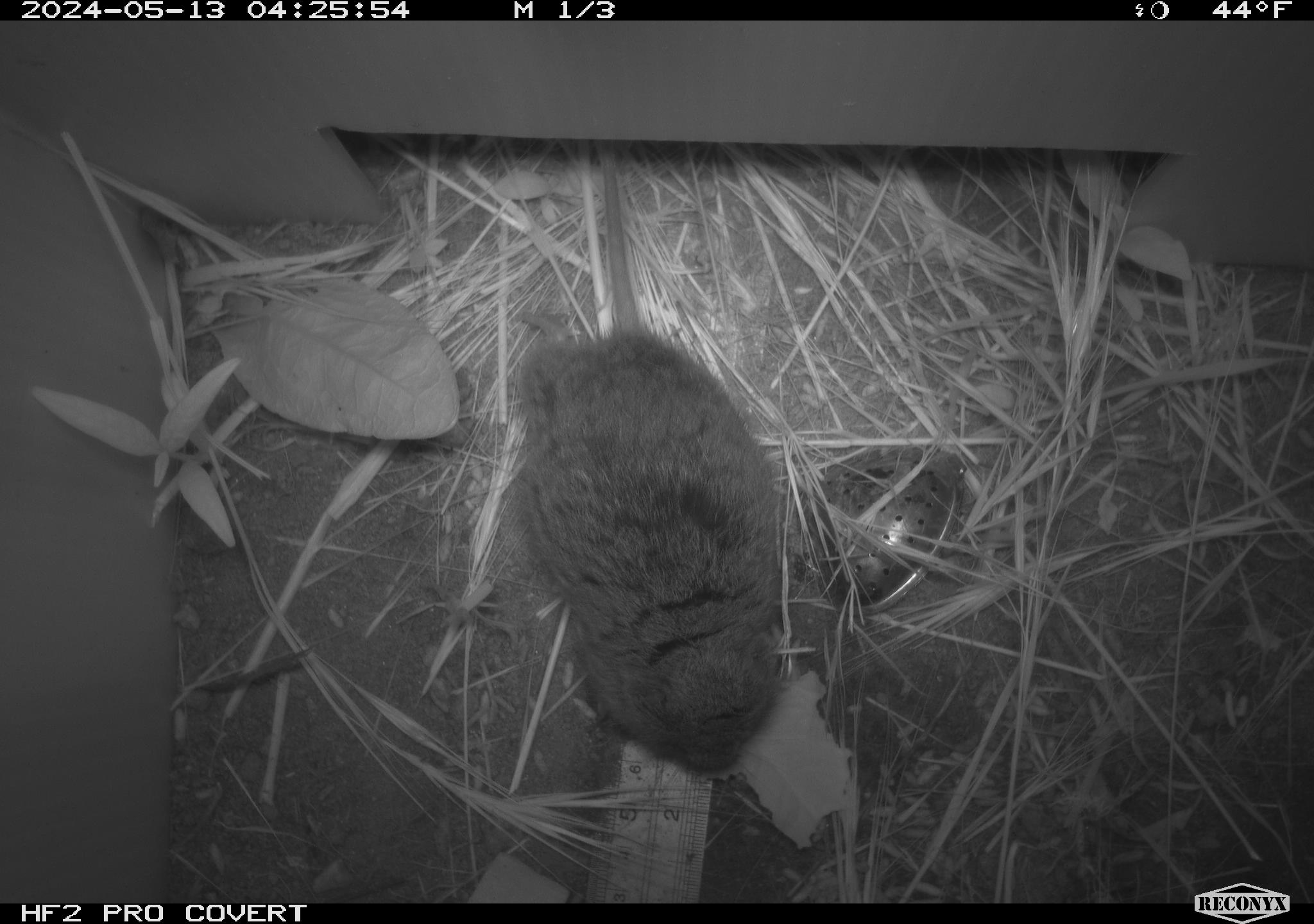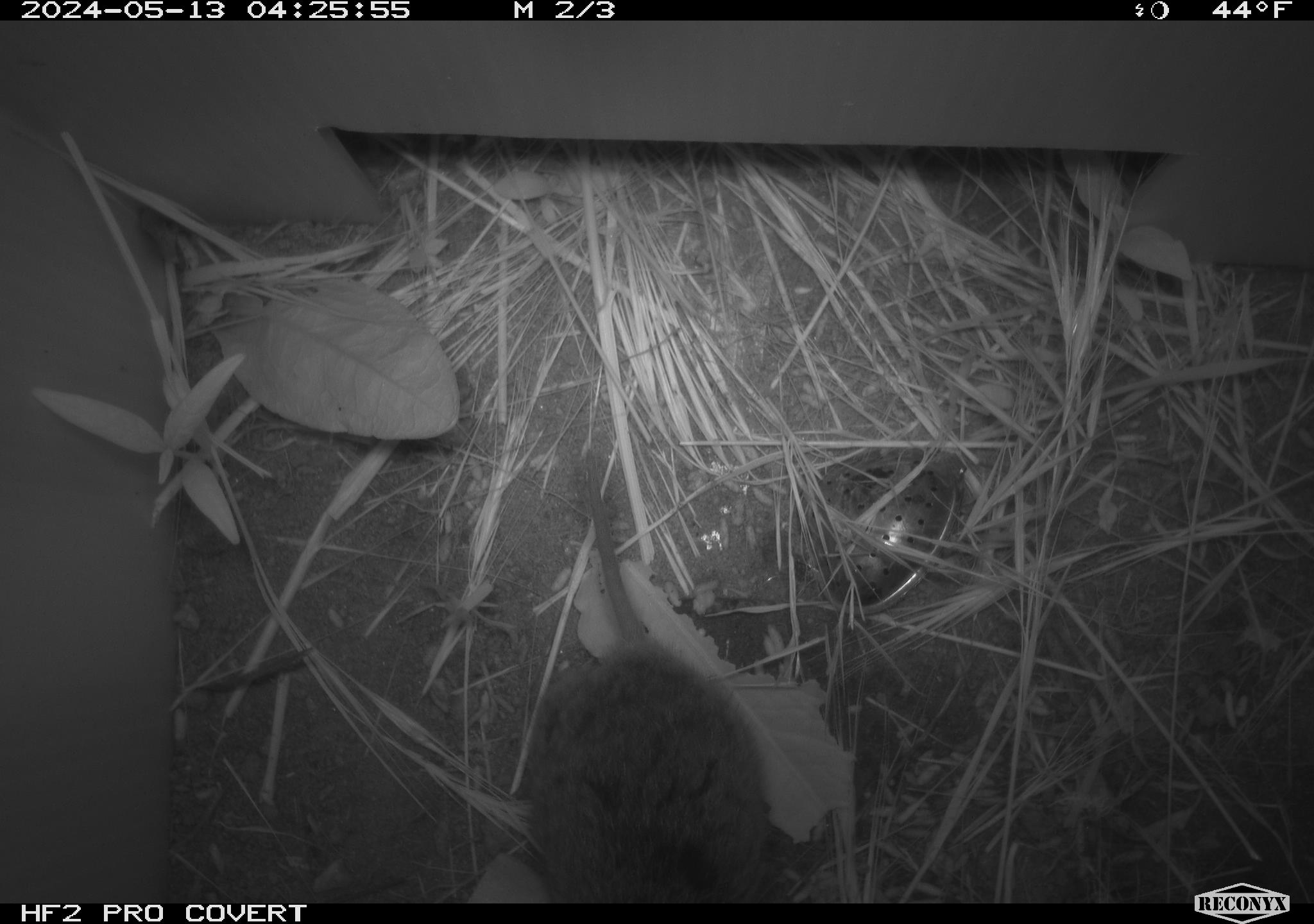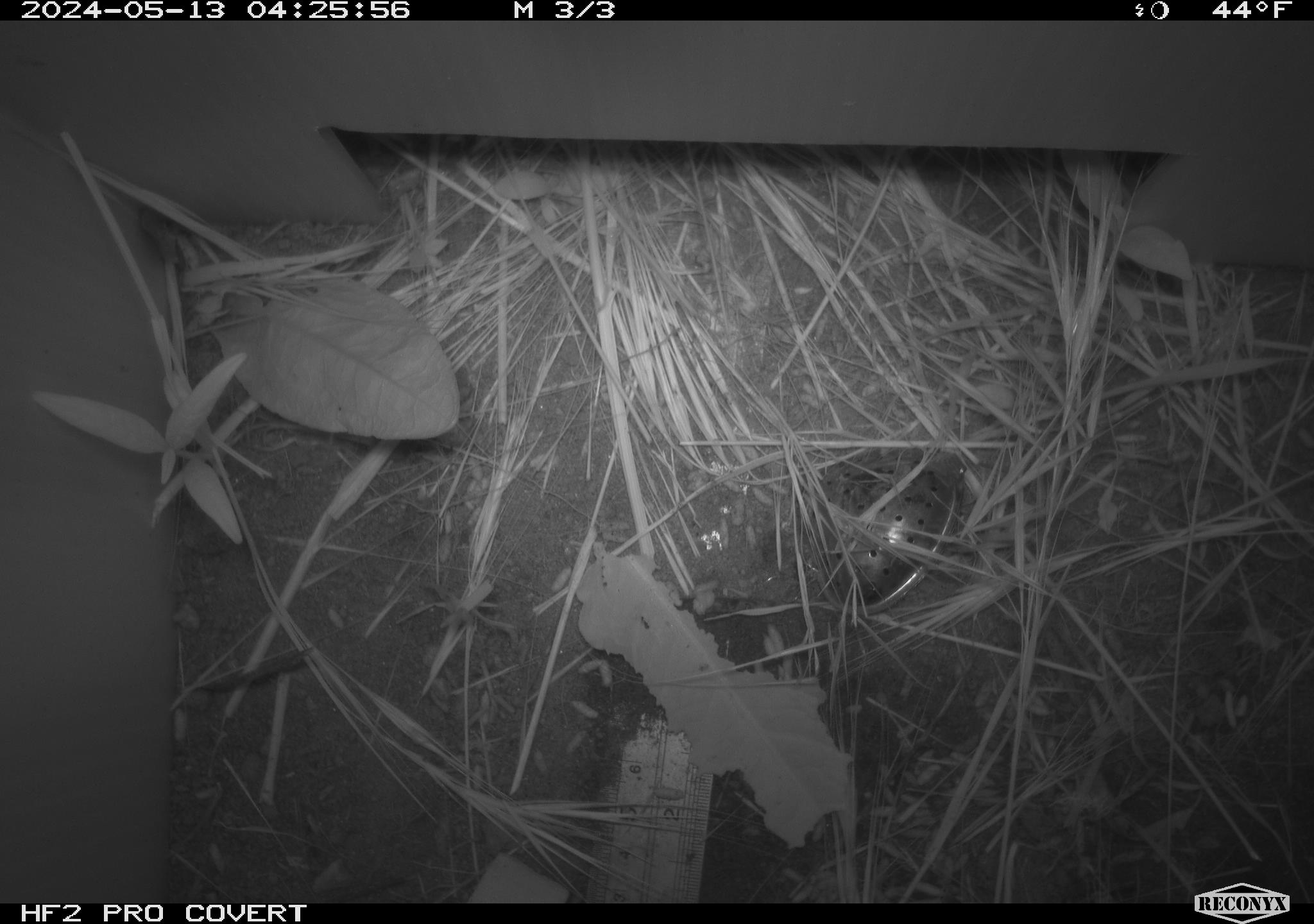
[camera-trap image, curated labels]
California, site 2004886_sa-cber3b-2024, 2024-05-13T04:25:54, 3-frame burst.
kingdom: Animalia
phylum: Chordata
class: Mammalia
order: Rodentia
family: Cricetidae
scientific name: Arvicolinae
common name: voles, lemmings, and muskrats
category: arvicolinae subfamily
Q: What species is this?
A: Arvicolinae subfamily (voles, lemmings, and muskrats) (Arvicolinae).